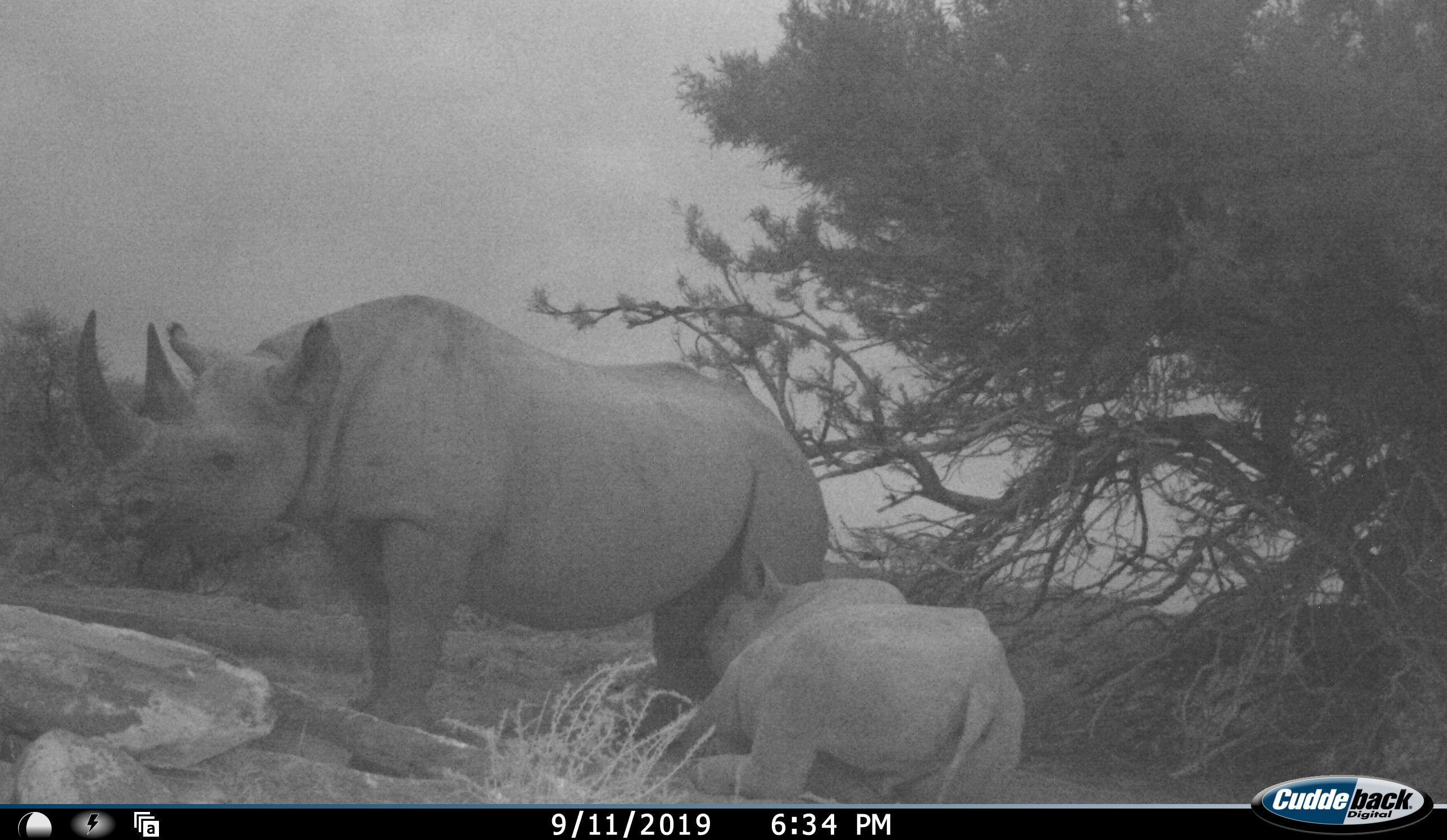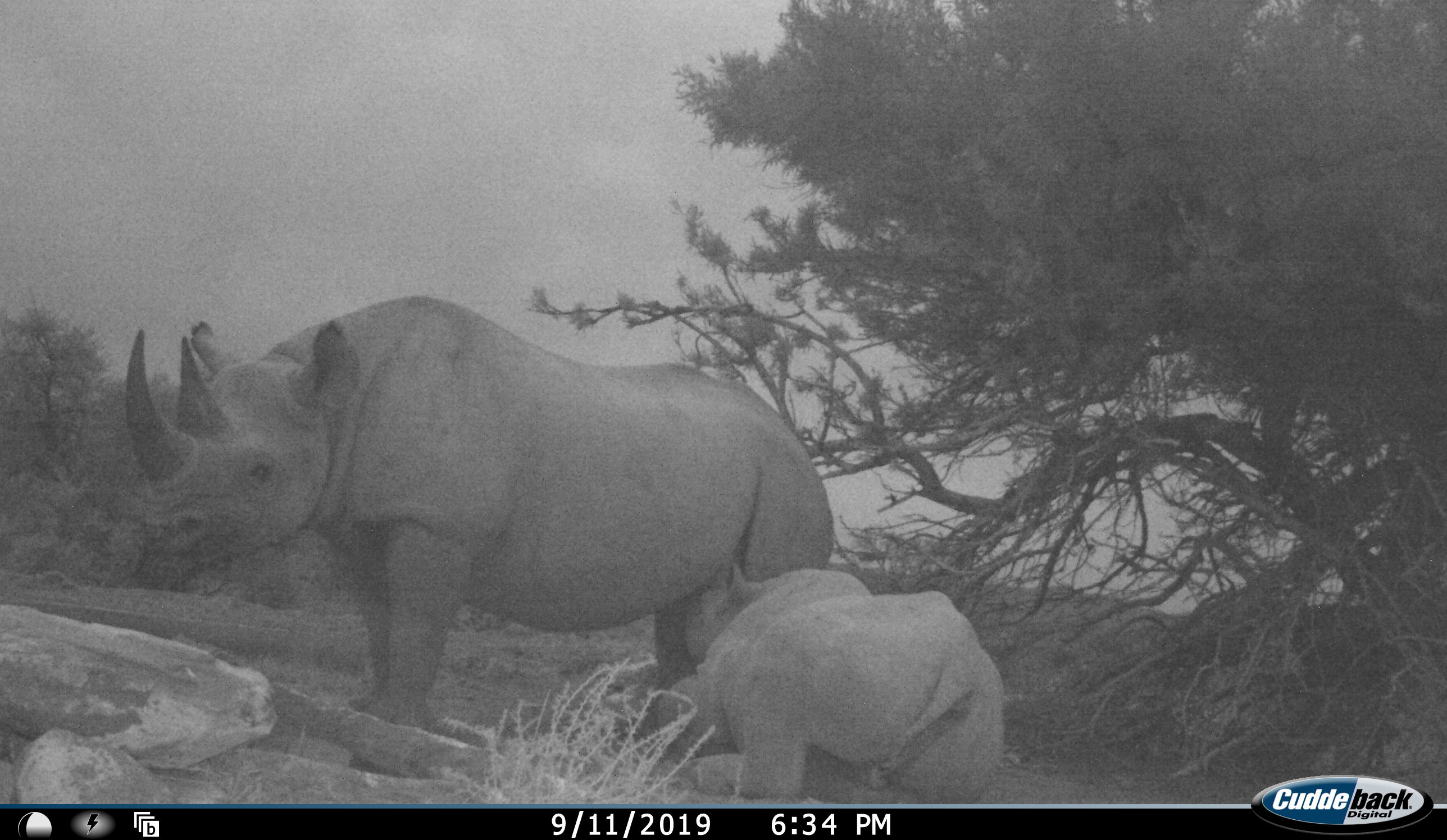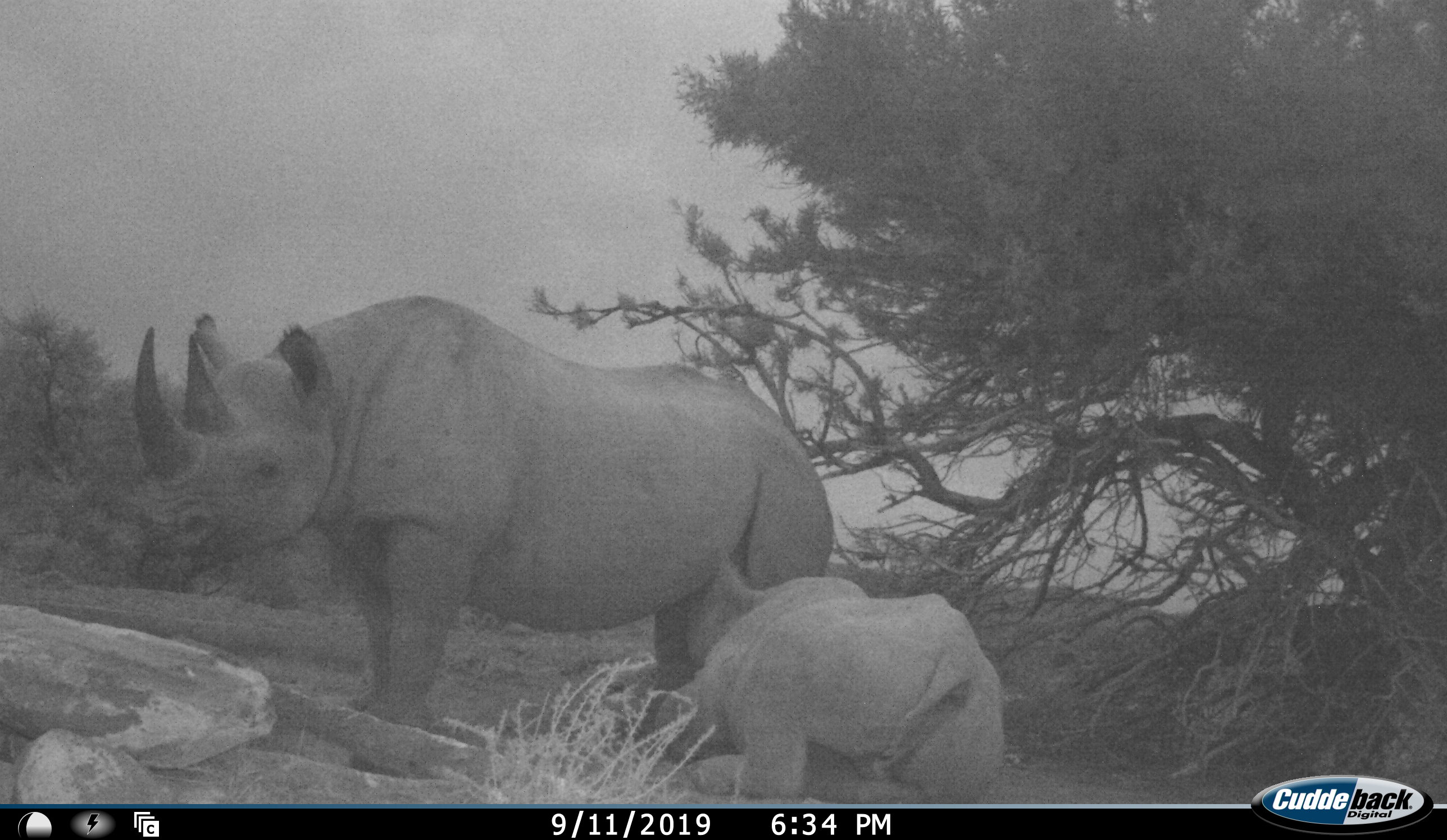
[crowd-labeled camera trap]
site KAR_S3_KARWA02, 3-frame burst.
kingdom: Animalia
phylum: Chordata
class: Mammalia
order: Perissodactyla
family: Rhinocerotidae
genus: Diceros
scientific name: Diceros bicornis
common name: black rhinoceros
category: rhinocerosblack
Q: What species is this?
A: Rhinocerosblack (black rhinoceros) (Diceros bicornis).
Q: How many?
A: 2.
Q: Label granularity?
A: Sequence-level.